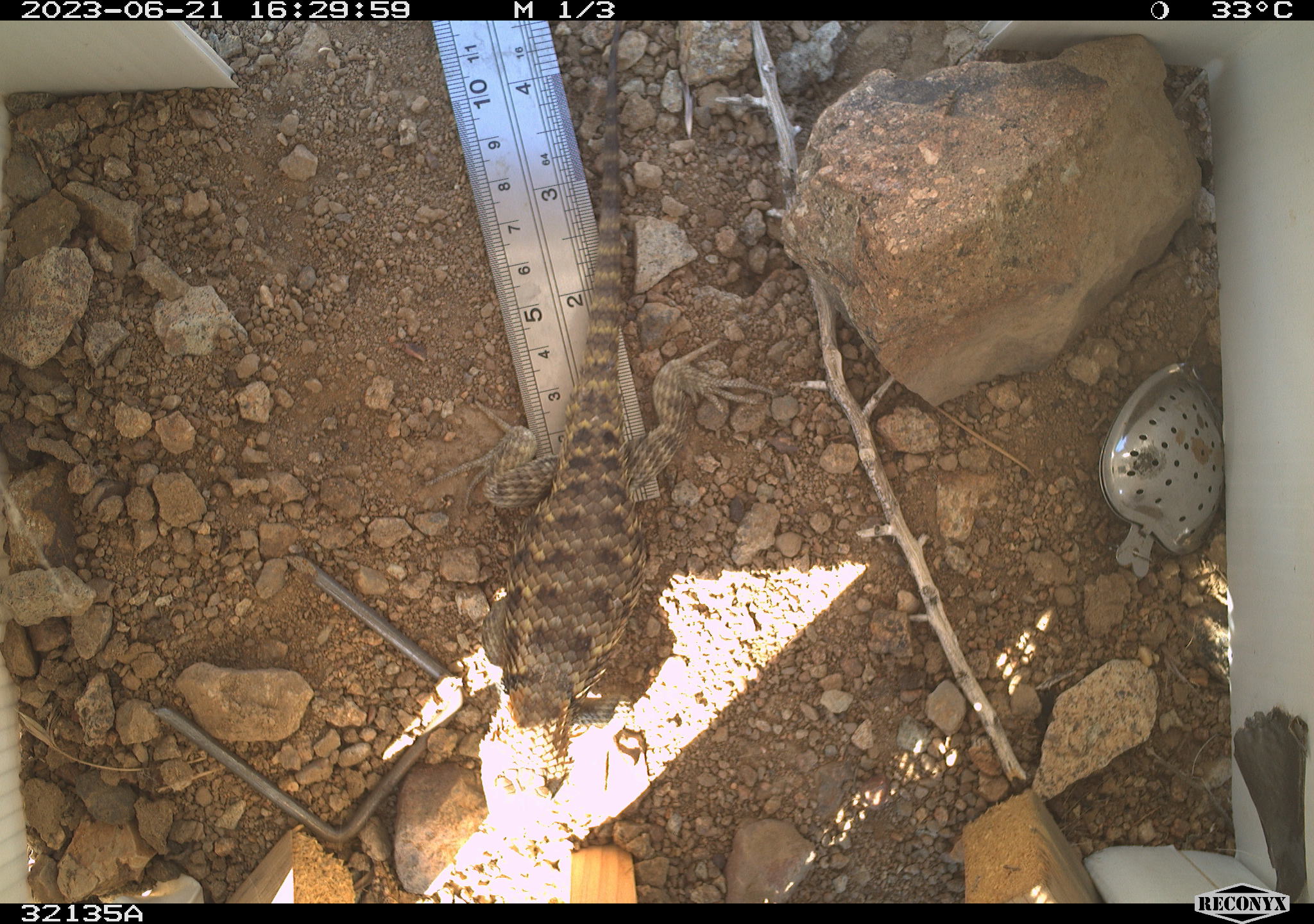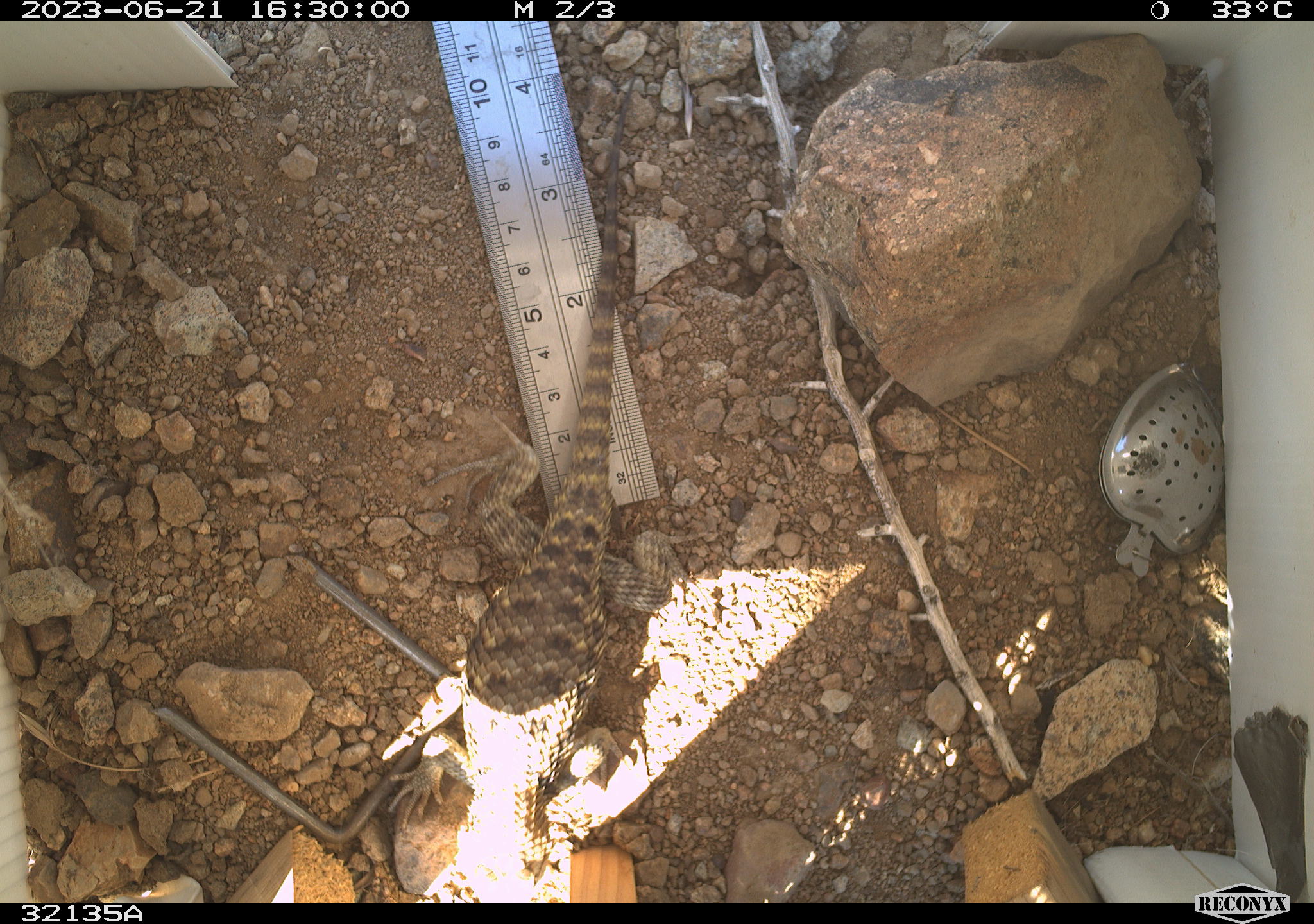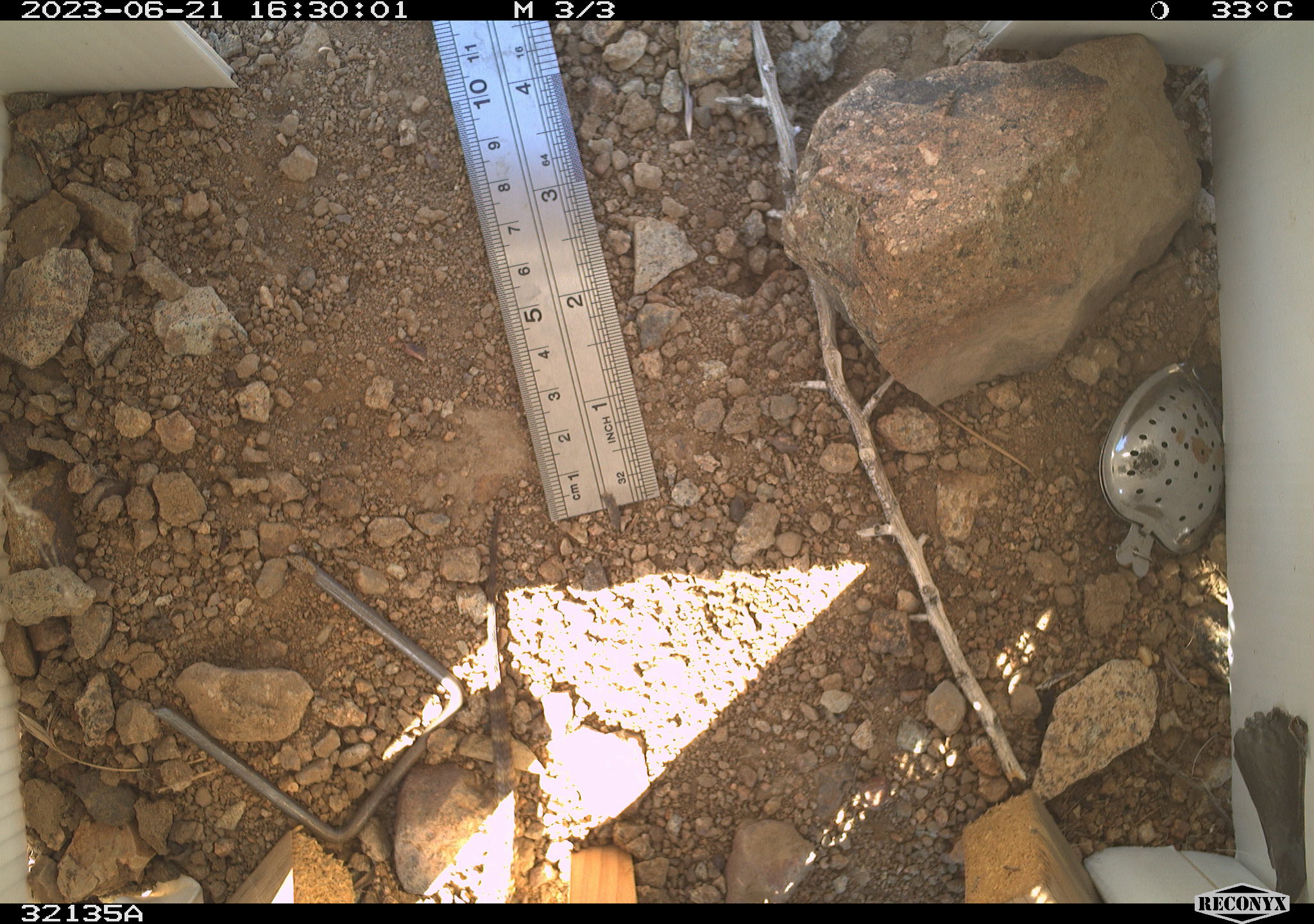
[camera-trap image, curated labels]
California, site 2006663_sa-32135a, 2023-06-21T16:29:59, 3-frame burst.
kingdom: Animalia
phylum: Chordata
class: Reptilia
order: Squamata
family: Phrynosomatidae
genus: Sceloporus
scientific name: Sceloporus uniformis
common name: yellow-backed spiny lizard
Yellow-backed spiny lizard (Sceloporus uniformis).